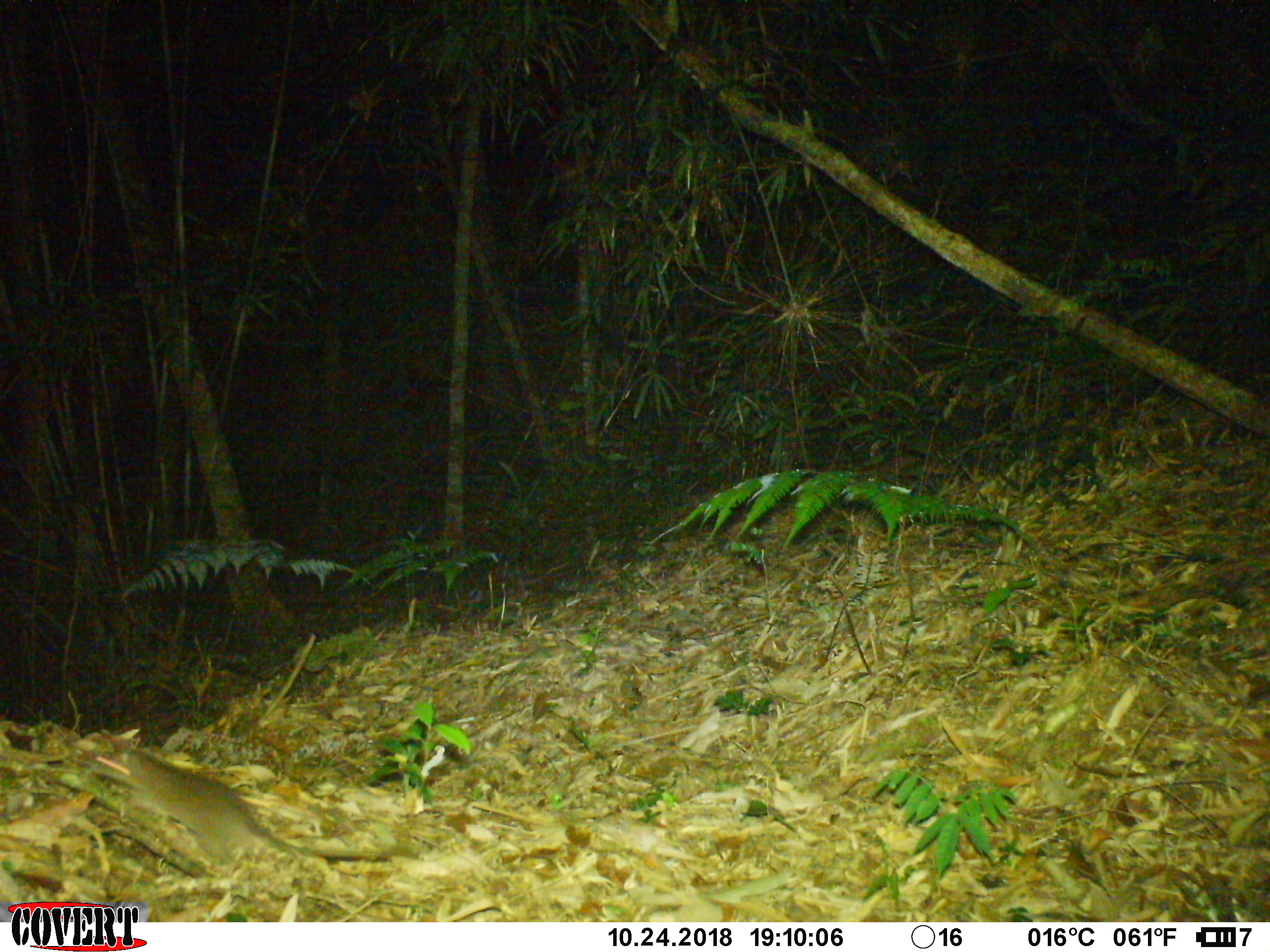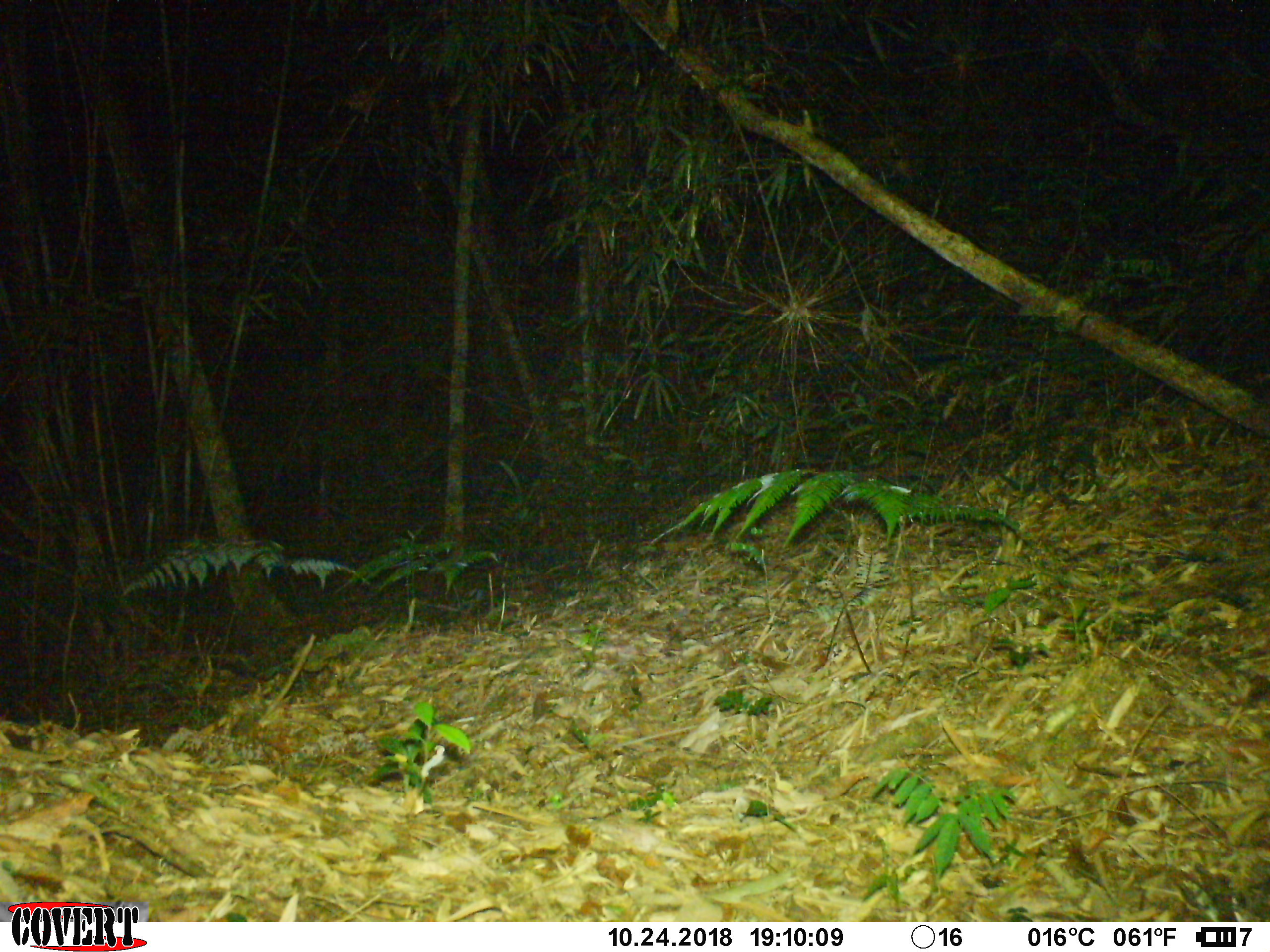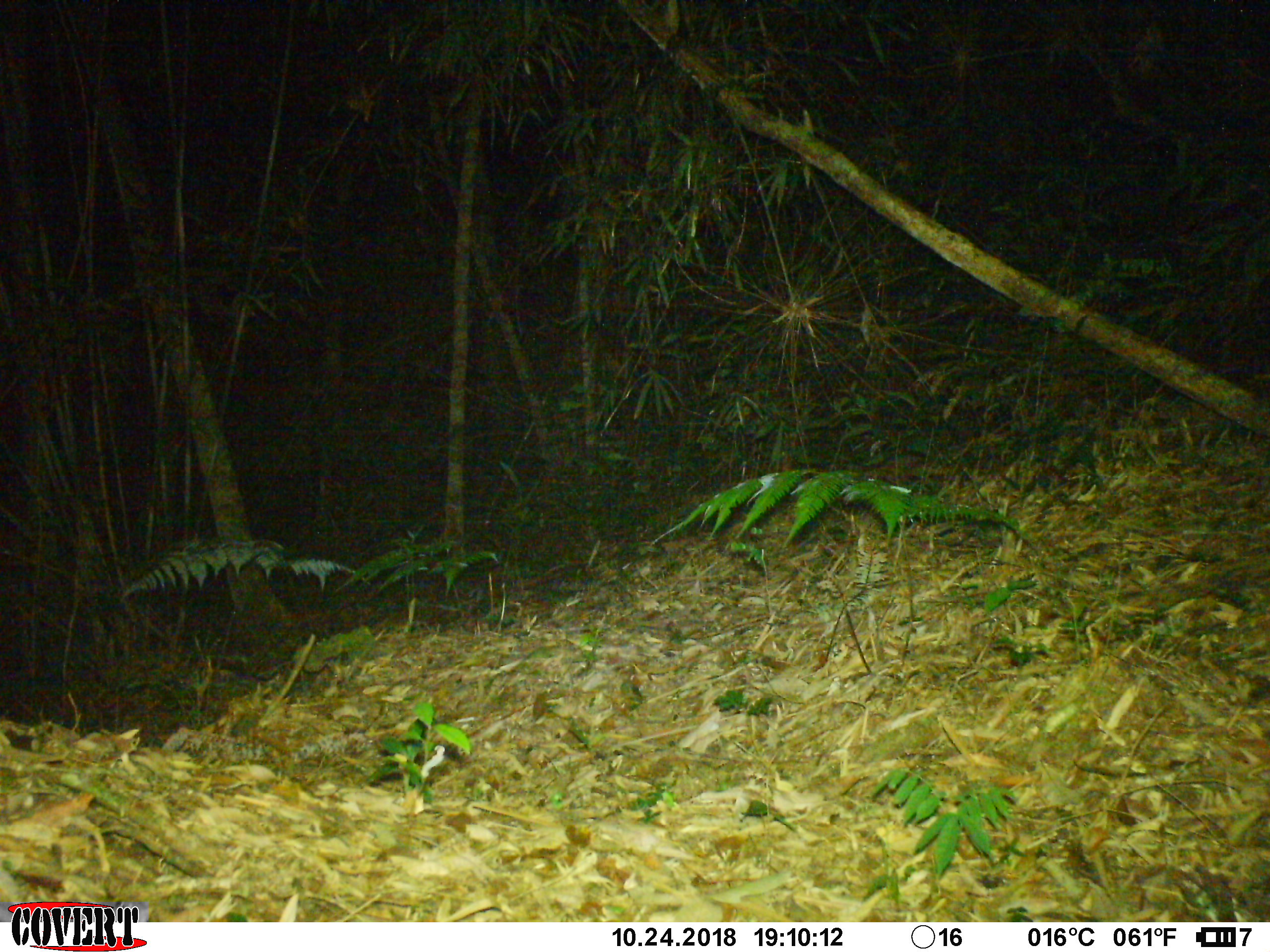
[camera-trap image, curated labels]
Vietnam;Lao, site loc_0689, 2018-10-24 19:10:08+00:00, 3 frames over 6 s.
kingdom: Animalia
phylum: Chordata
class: Mammalia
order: Rodentia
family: Muridae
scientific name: Muridae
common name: old-world mice and rats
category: unidentified murid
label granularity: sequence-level